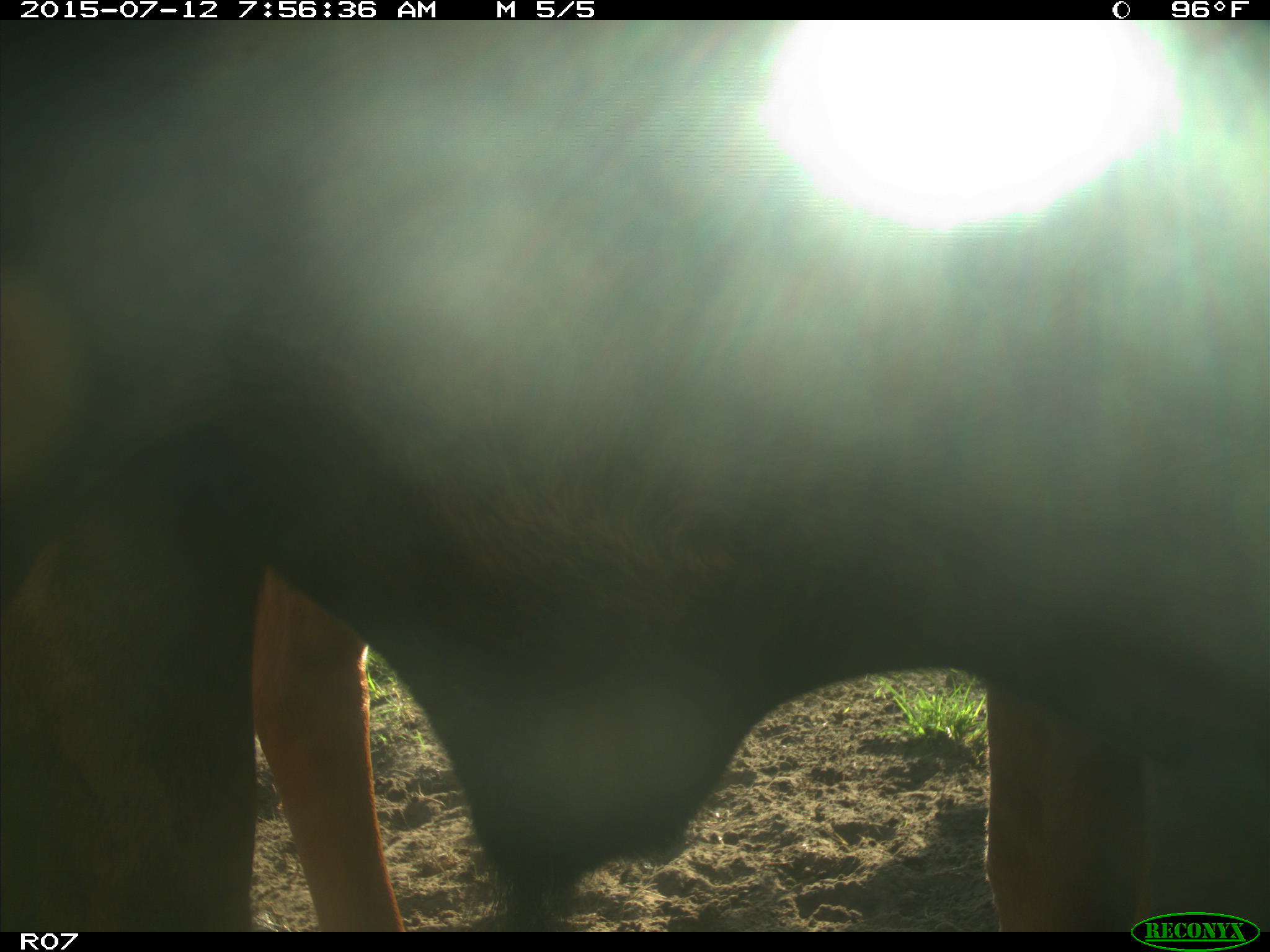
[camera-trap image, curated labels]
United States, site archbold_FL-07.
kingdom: Animalia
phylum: Chordata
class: Mammalia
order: Artiodactyla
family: Bovidae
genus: Bos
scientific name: Bos taurus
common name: domestic cow